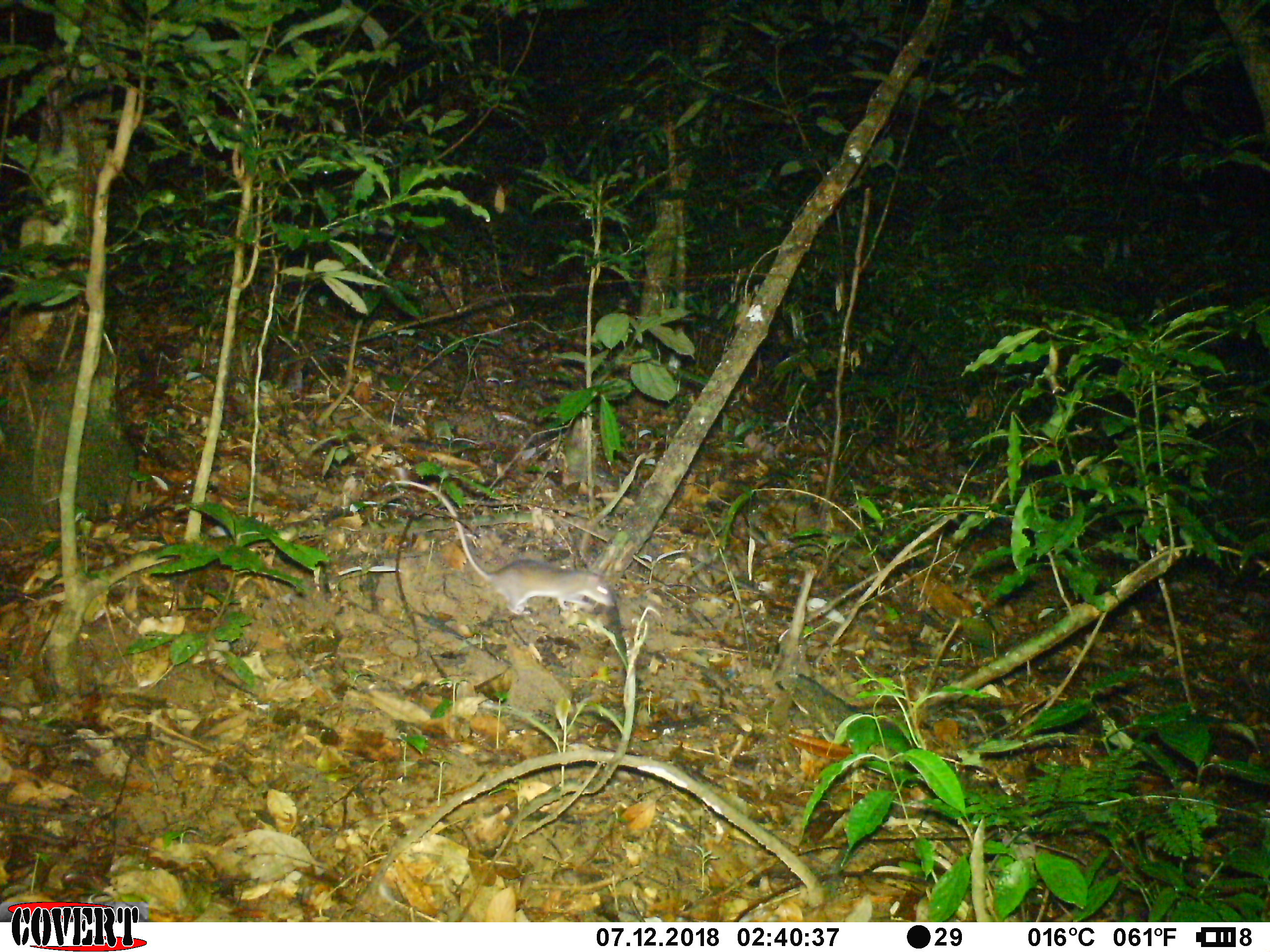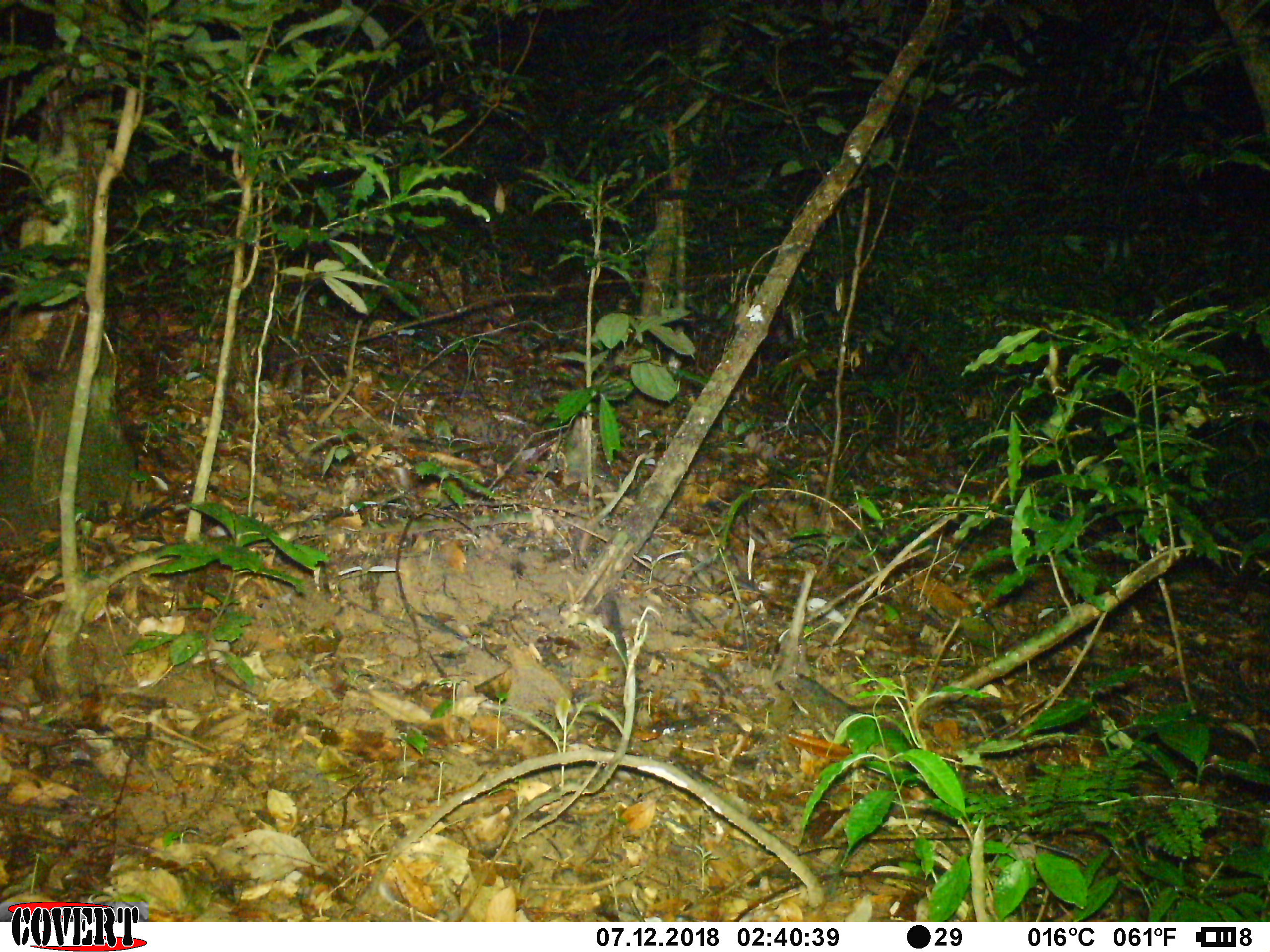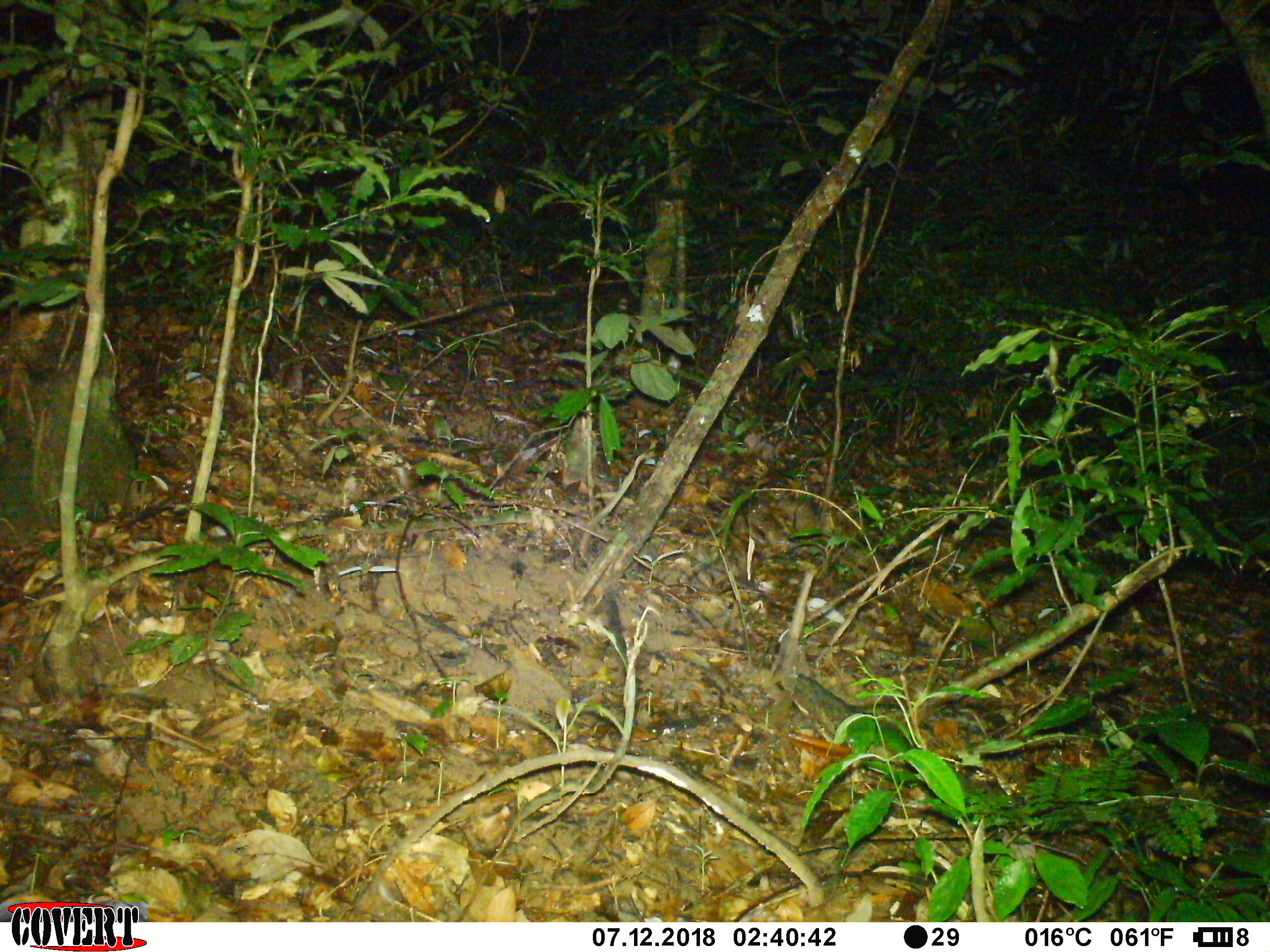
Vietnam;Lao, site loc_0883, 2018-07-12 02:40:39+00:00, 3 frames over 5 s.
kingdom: Animalia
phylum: Chordata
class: Mammalia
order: Rodentia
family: Muridae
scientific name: Muridae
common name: old-world mice and rats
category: unidentified murid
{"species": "unidentified murid (old-world mice and rats) (Muridae)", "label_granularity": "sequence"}